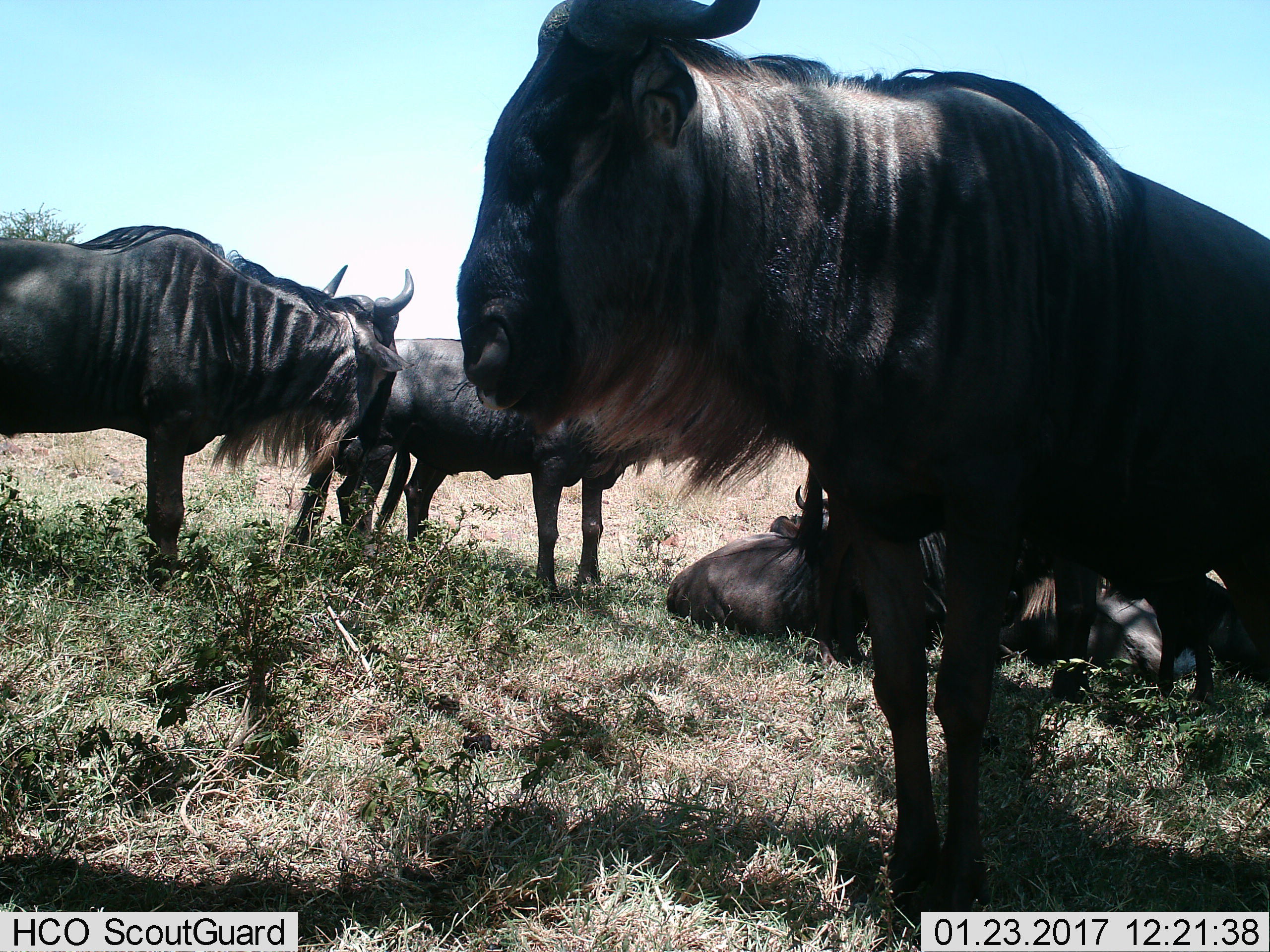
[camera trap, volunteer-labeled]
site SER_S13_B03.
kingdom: Animalia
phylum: Chordata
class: Mammalia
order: Artiodactyla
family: Bovidae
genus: Connochaetes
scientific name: Connochaetes taurinus taurinus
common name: blue wildebeest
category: wildebeestblue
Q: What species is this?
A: Wildebeestblue (blue wildebeest) (Connochaetes taurinus taurinus).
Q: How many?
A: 6.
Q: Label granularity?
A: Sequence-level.